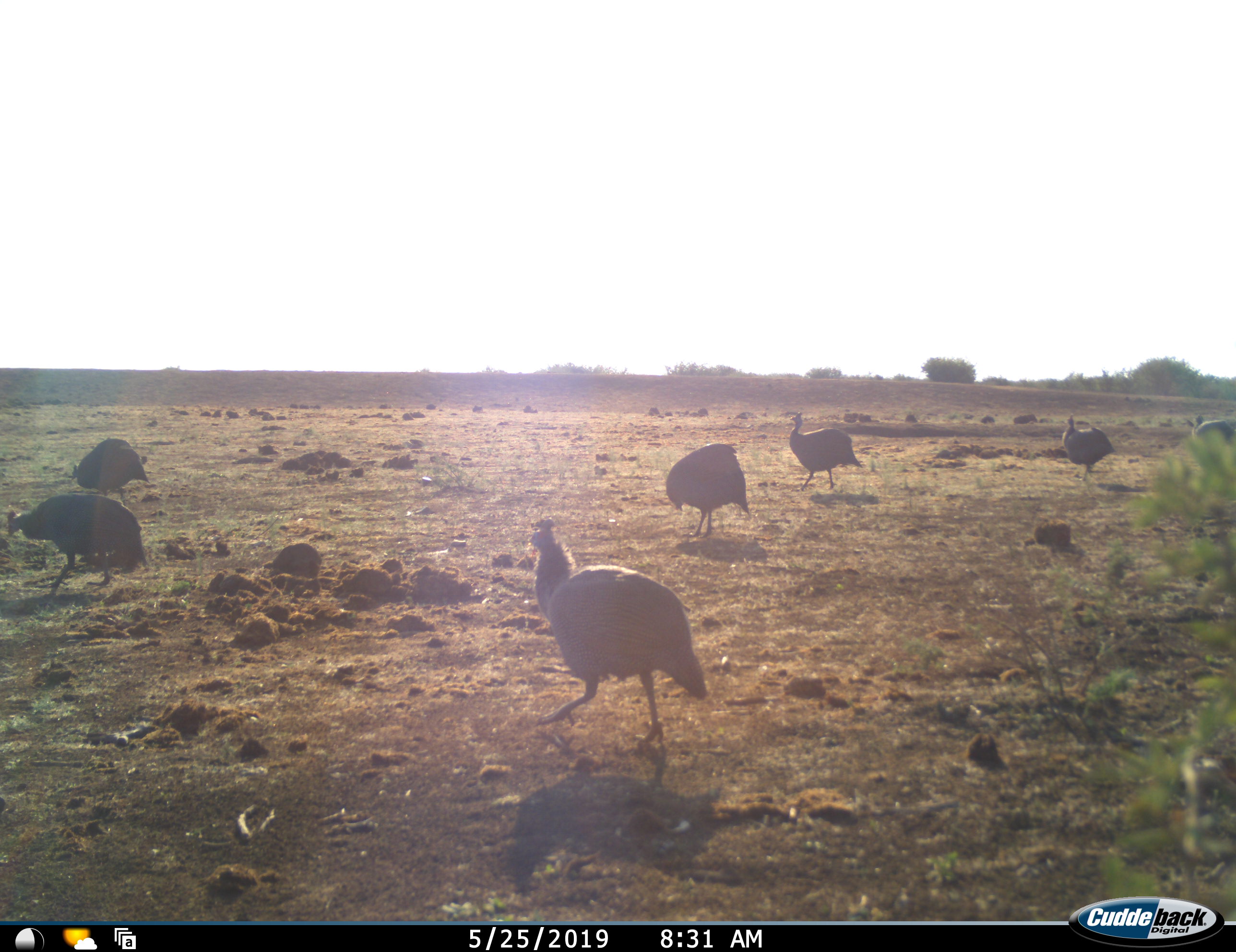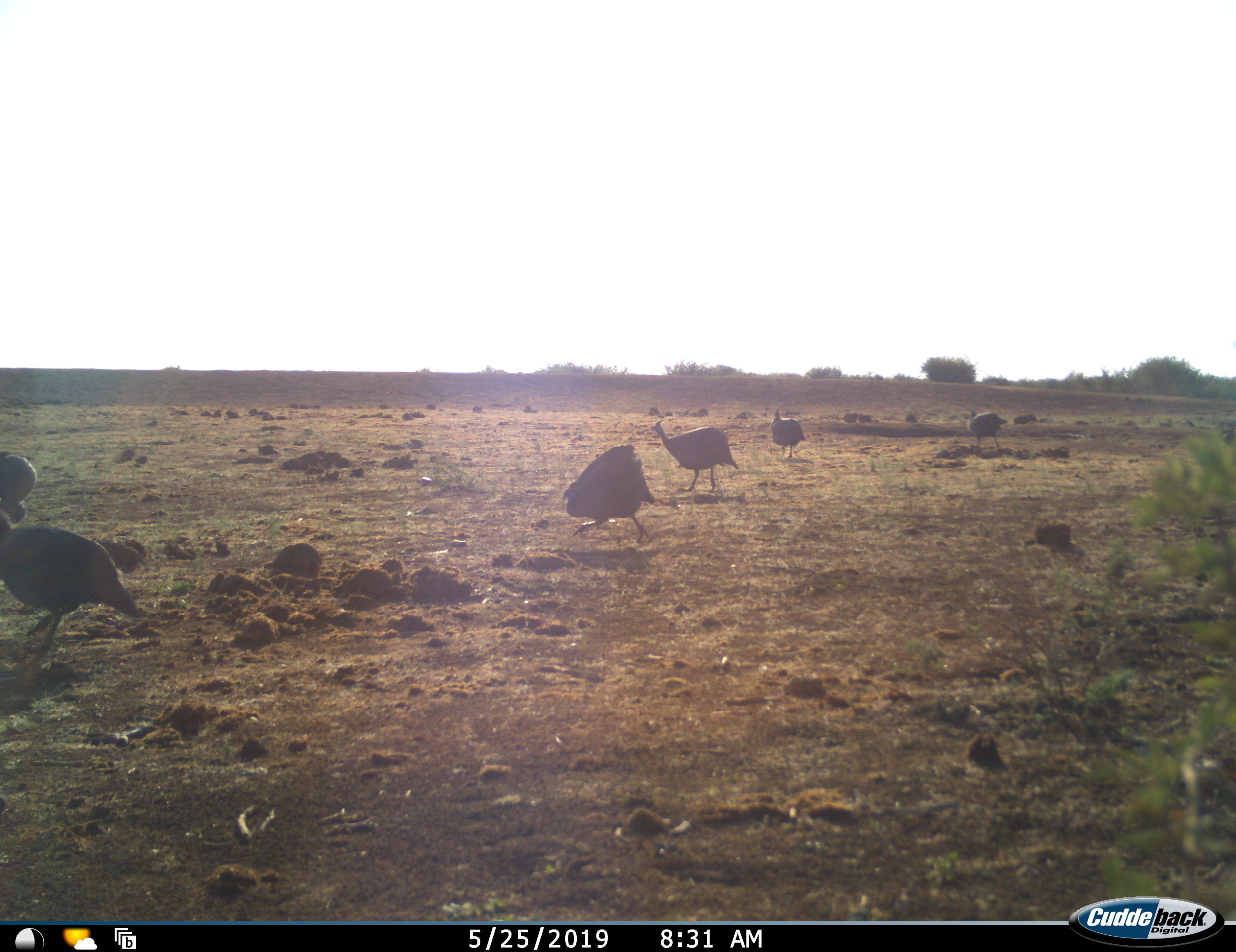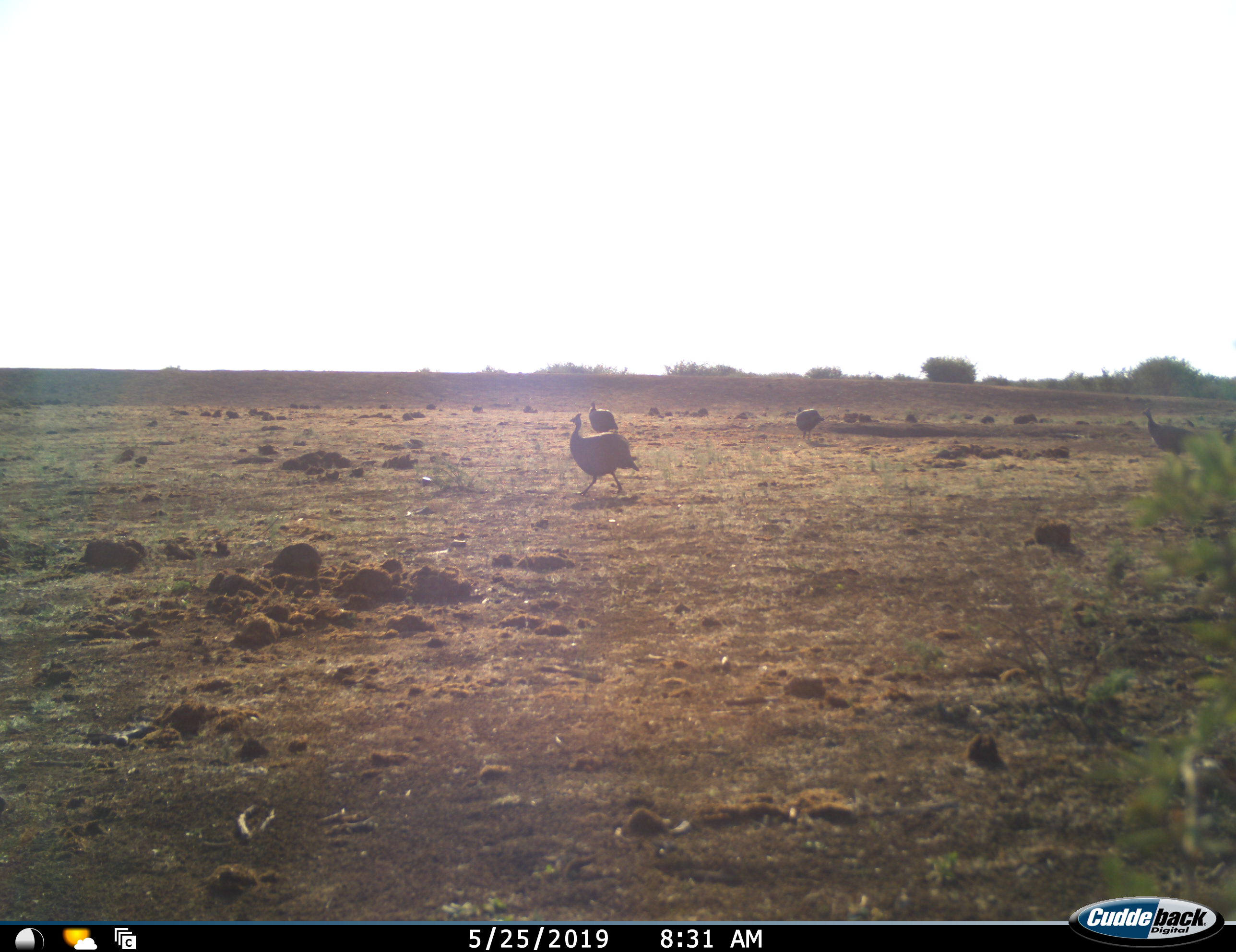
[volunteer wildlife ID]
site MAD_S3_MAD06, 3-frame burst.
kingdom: Animalia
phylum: Chordata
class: Aves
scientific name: Aves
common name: bird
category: birdother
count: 7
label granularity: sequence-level